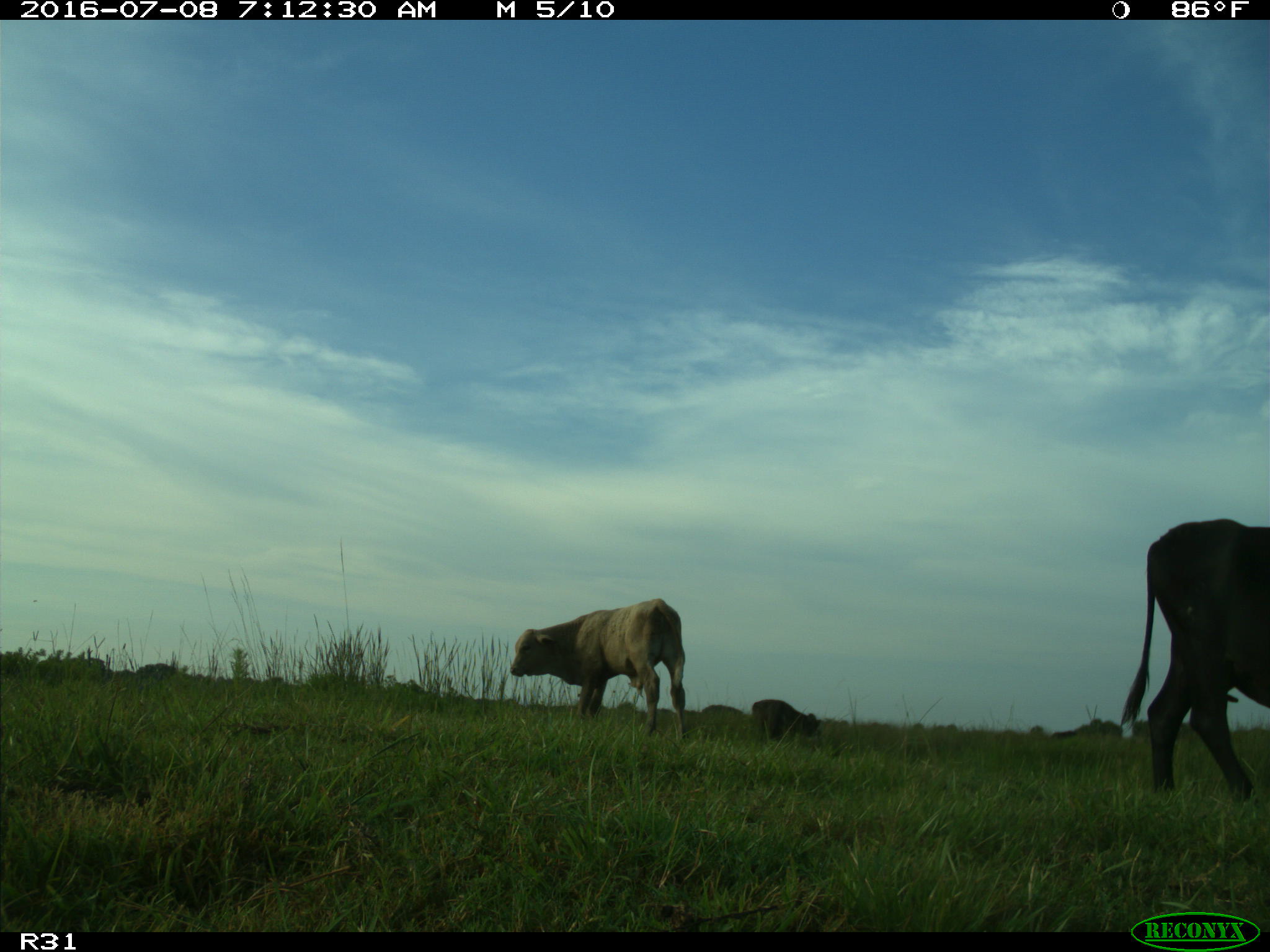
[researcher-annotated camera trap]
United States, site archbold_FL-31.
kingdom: Animalia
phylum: Chordata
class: Mammalia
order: Artiodactyla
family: Bovidae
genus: Bos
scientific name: Bos taurus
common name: domestic cow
Bos taurus (domestic cow).